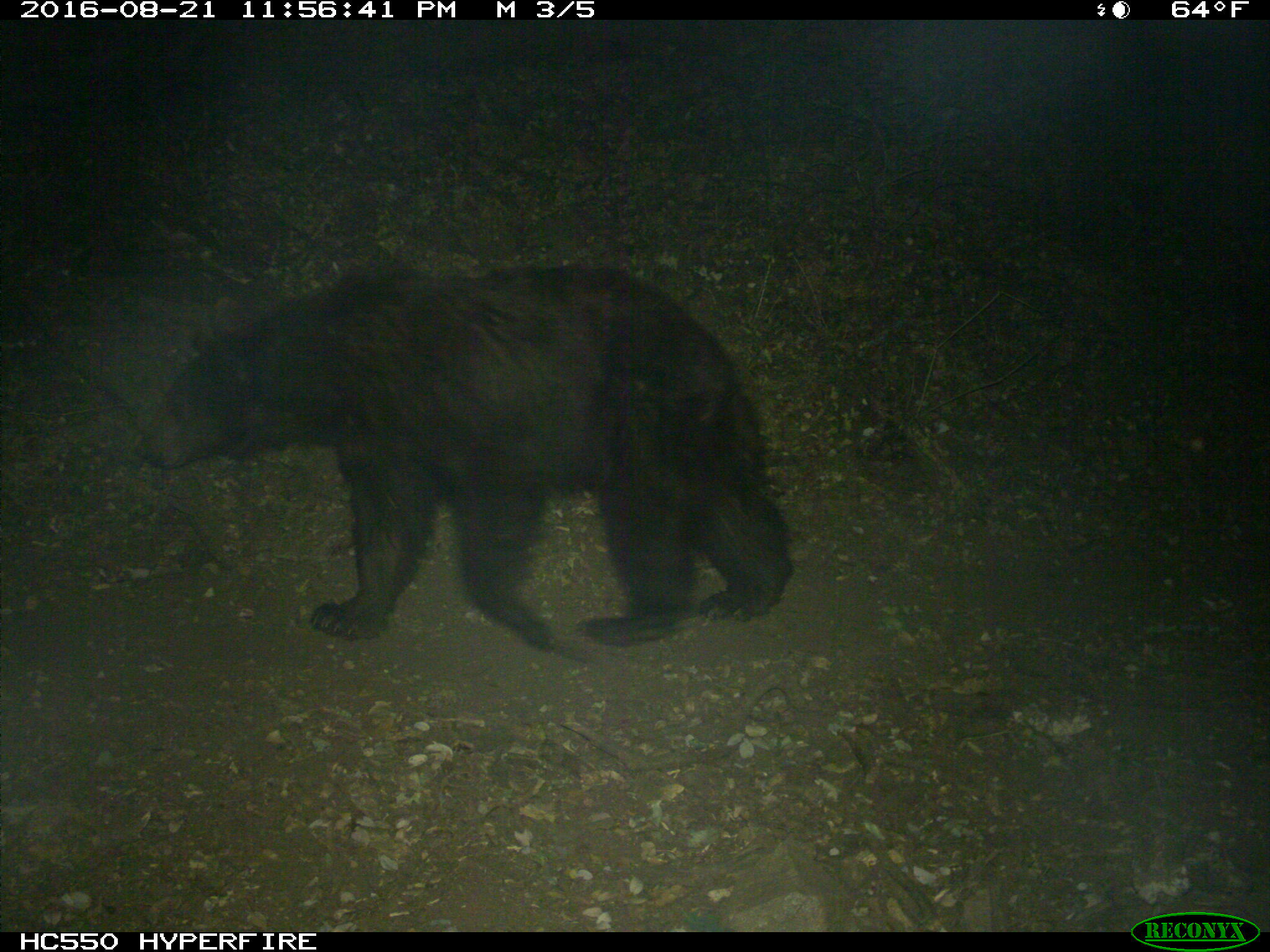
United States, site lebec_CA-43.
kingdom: Animalia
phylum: Chordata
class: Mammalia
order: Carnivora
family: Ursidae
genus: Ursus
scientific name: Ursus americanus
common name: american black bear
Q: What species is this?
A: Ursus americanus (american black bear).